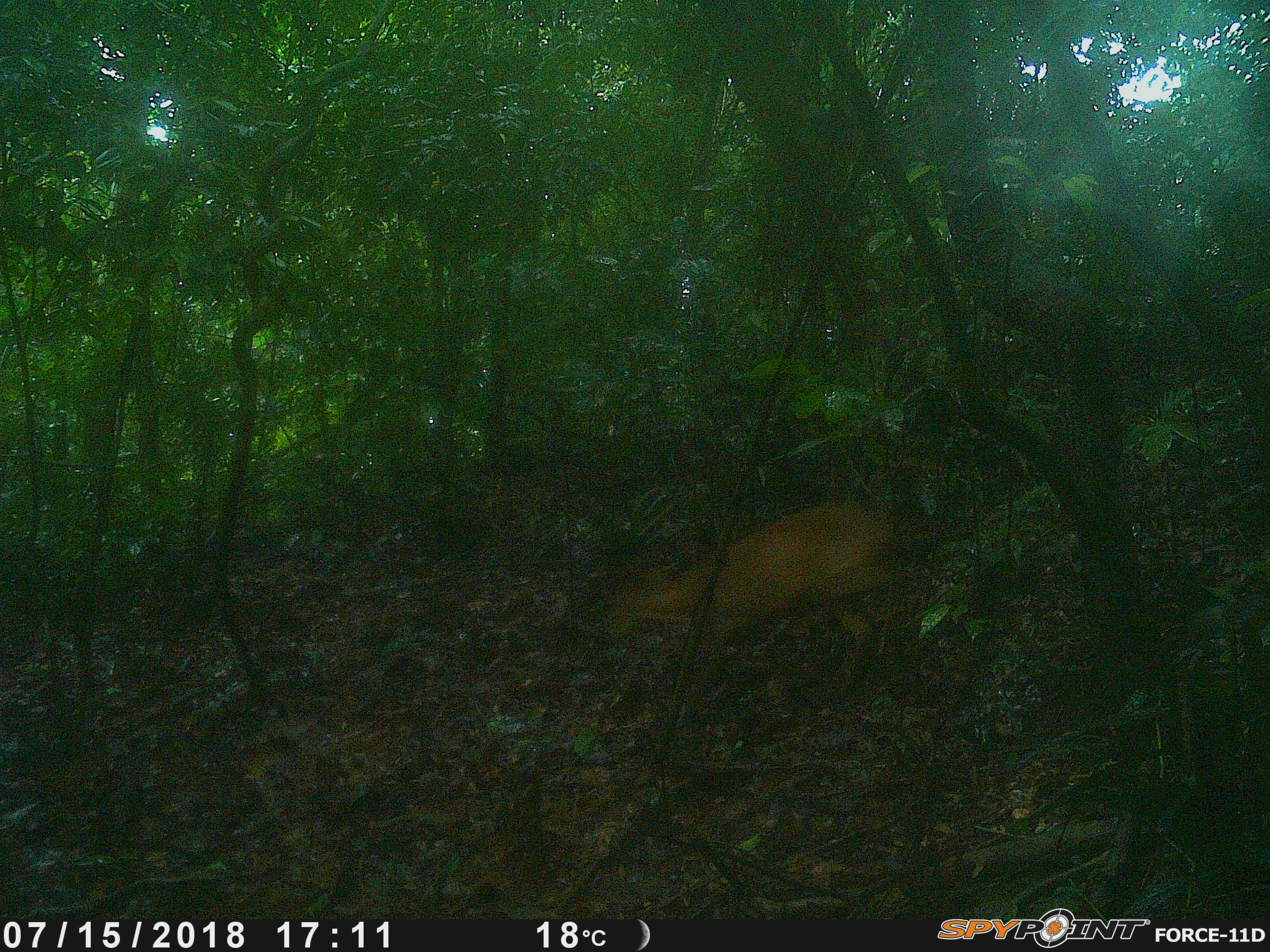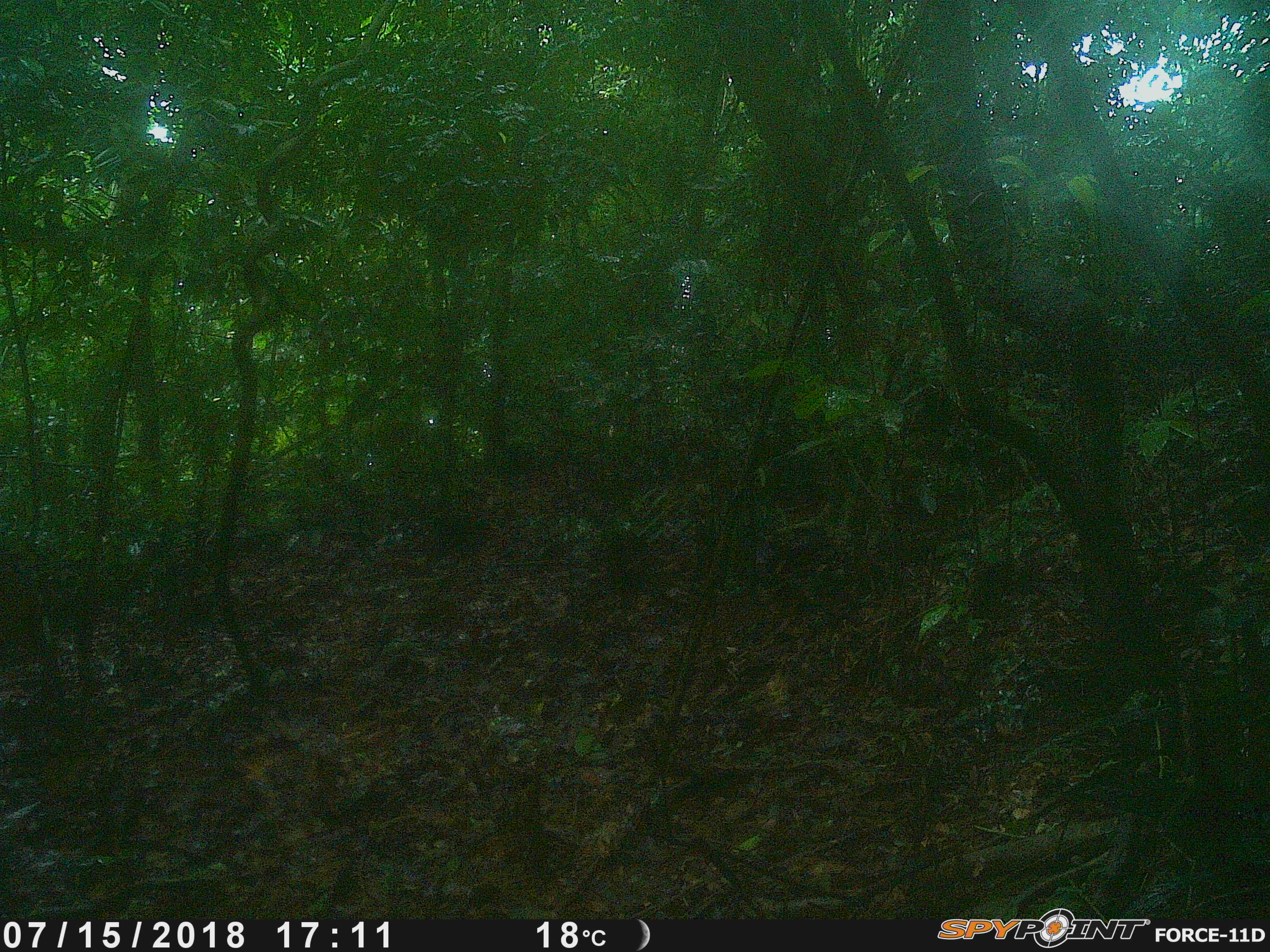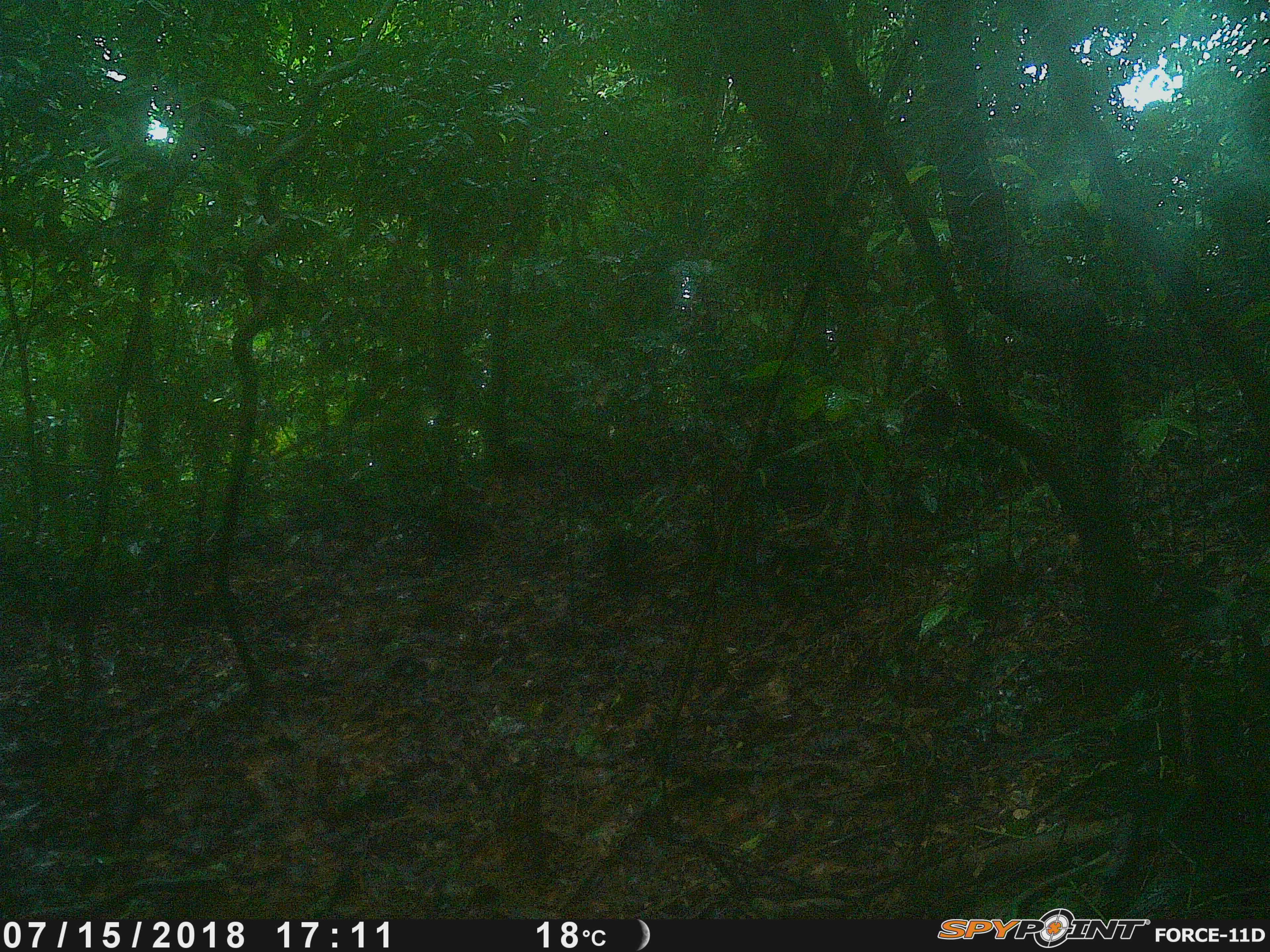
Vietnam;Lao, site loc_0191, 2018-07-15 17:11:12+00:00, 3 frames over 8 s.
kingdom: Animalia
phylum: Chordata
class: Mammalia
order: Artiodactyla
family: Cervidae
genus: Muntiacus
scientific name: Muntiacus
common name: muntjacs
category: unidentified muntjac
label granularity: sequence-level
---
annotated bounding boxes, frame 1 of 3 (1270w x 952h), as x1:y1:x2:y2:
unidentified muntjac: 601:500:906:697